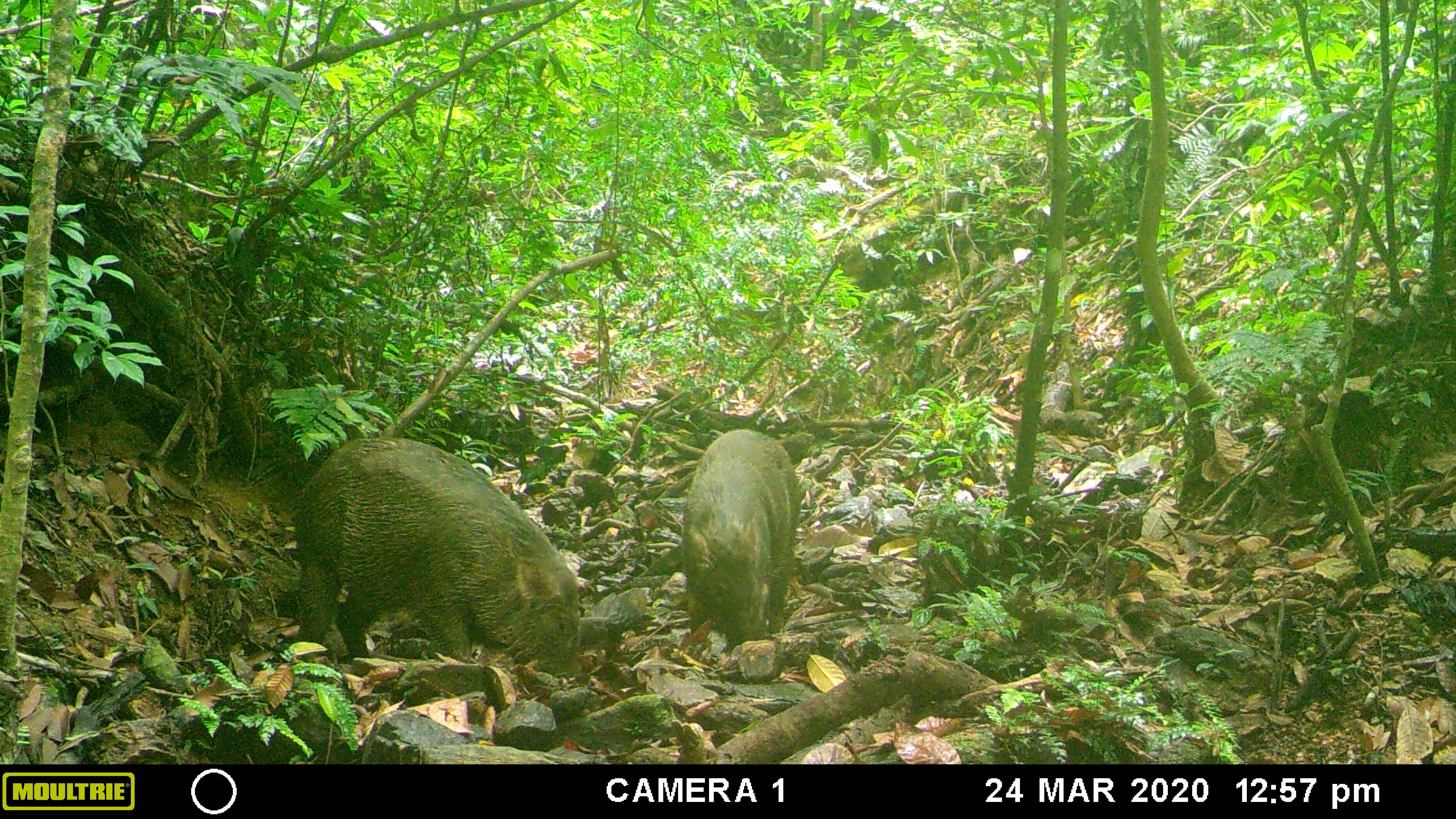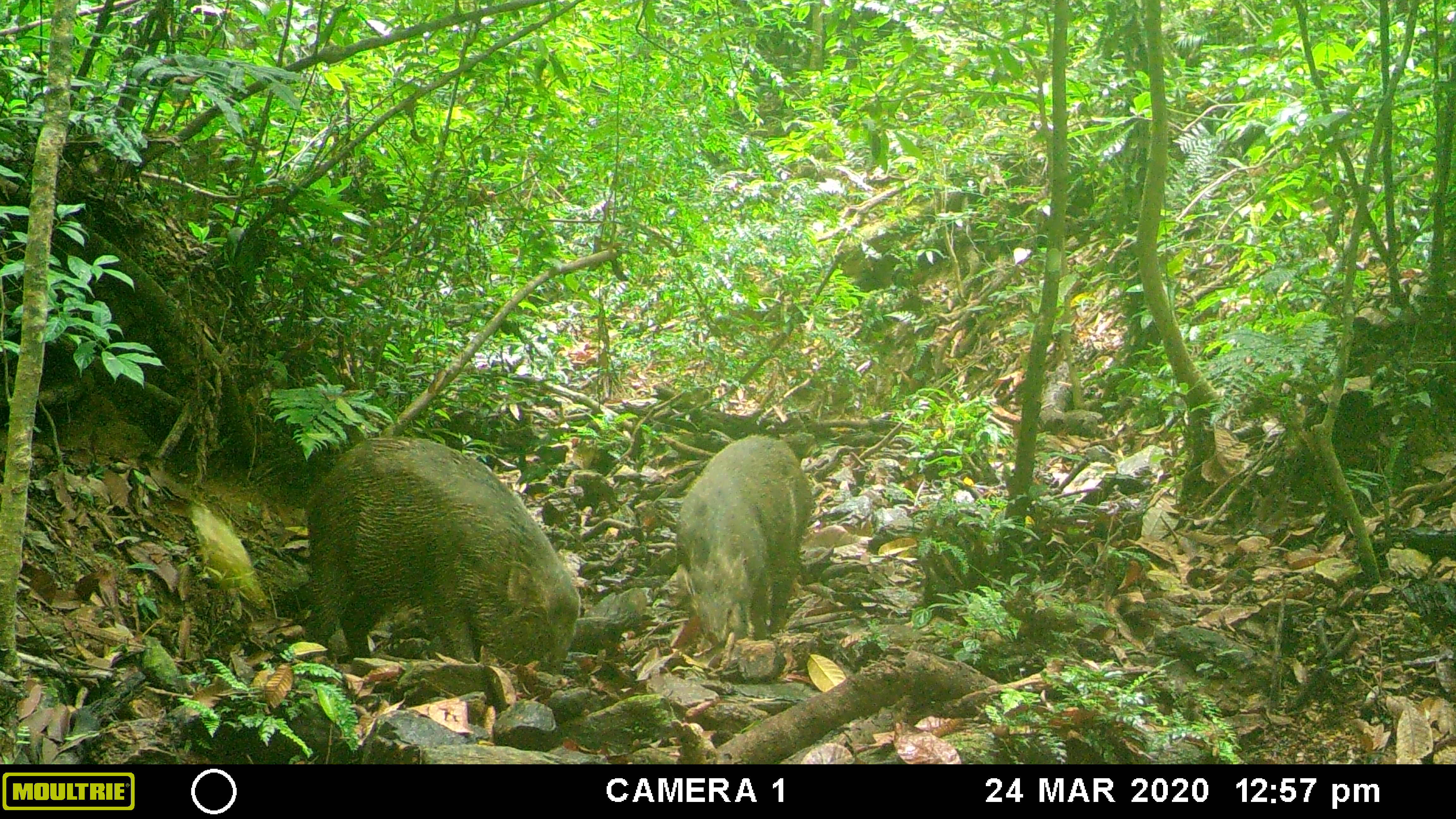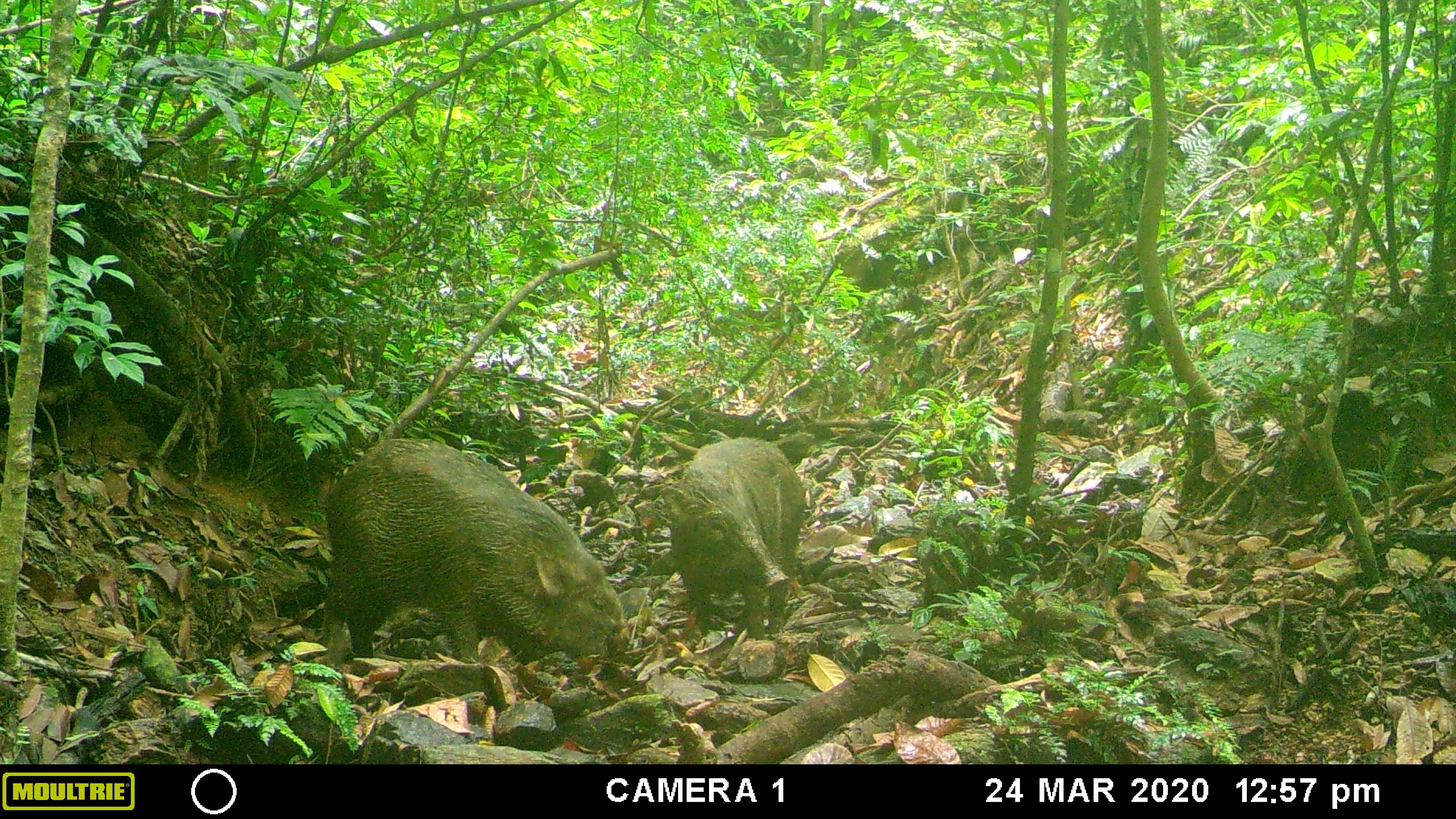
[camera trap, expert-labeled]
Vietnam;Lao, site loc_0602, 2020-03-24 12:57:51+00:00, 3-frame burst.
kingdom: Animalia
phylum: Chordata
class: Mammalia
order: Artiodactyla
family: Suidae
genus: Sus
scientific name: Sus scrofa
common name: eurasian wild pig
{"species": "eurasian wild pig (Sus scrofa)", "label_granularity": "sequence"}